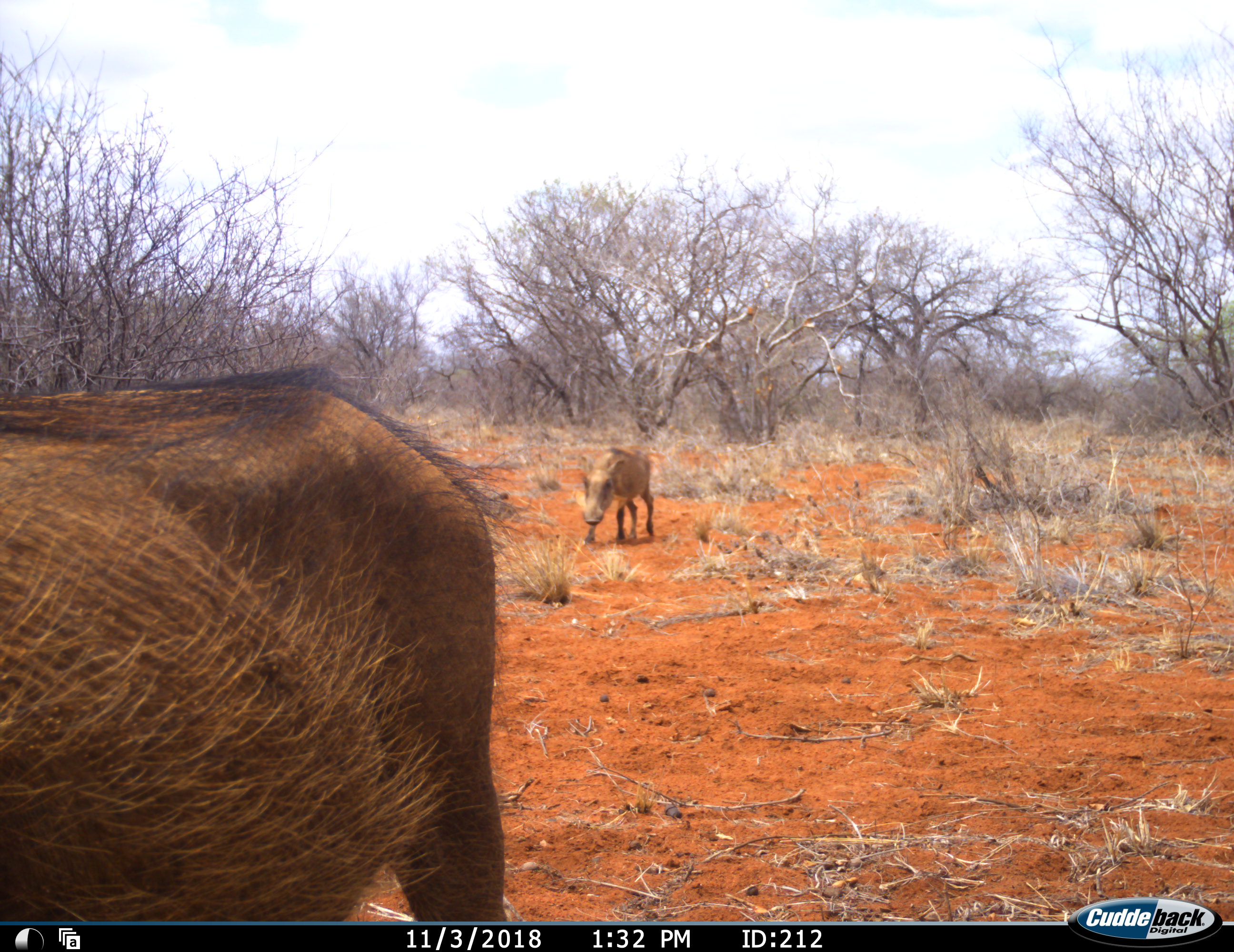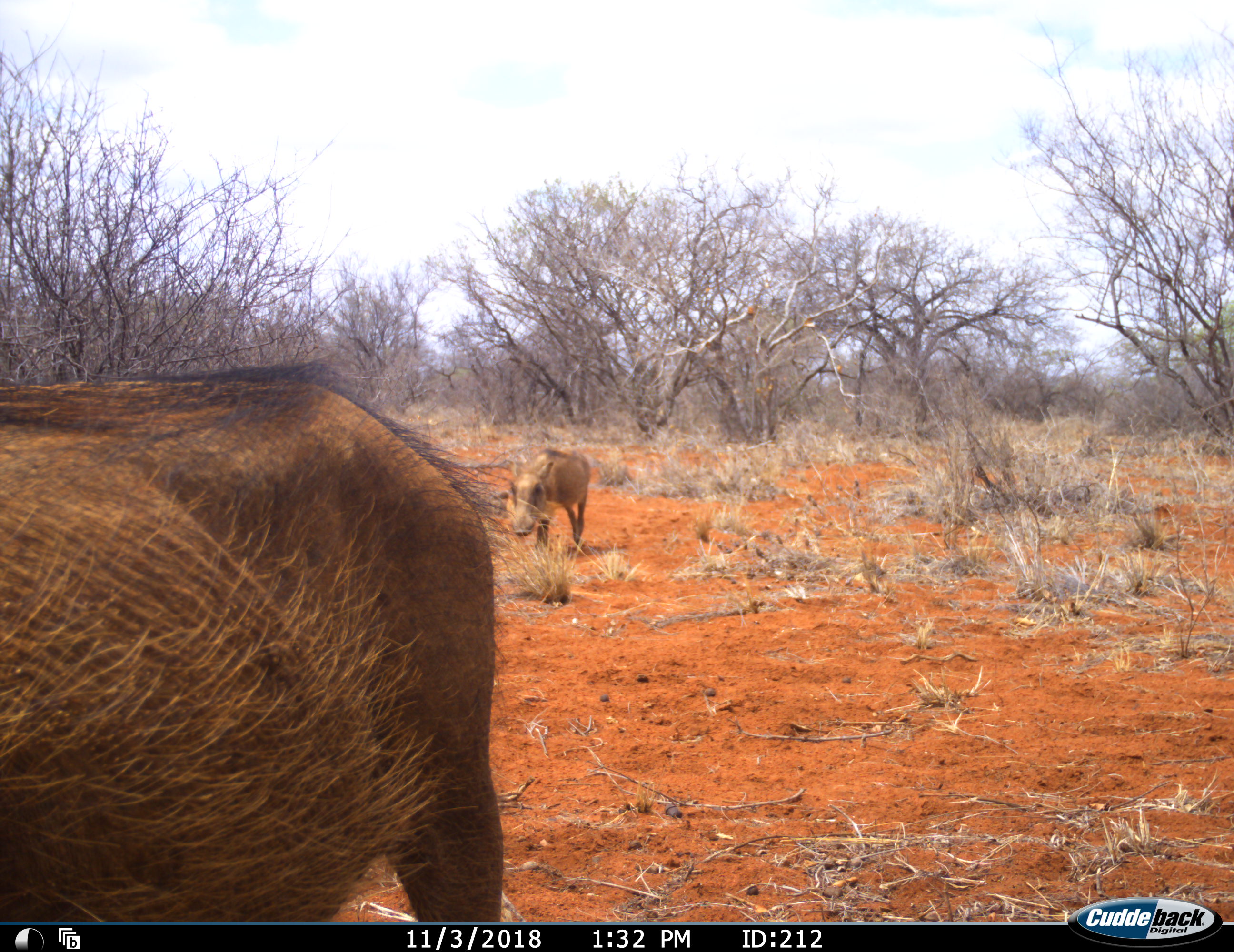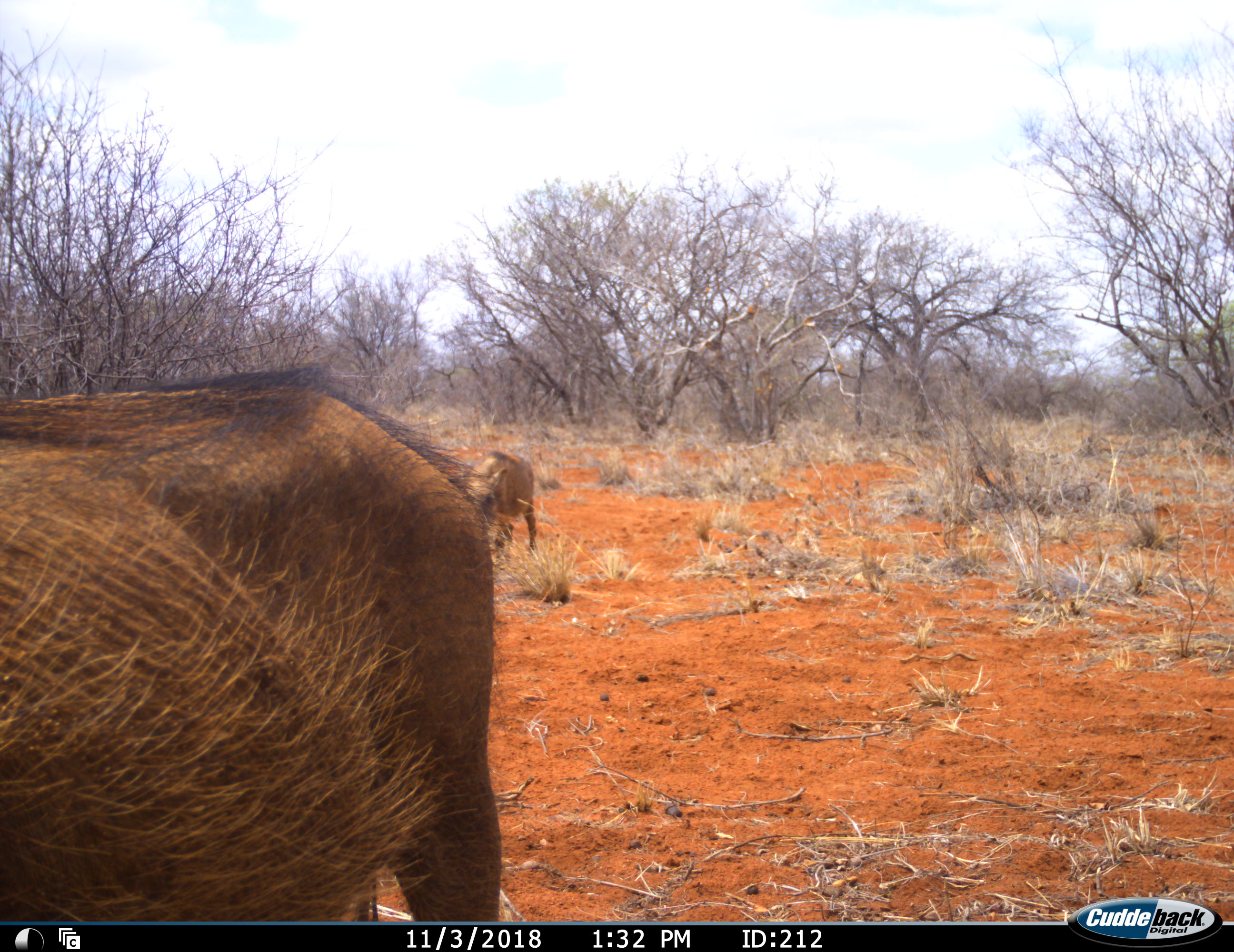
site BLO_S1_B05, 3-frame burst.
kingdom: Animalia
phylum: Chordata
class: Mammalia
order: Artiodactyla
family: Suidae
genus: Phacochoerus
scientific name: Phacochoerus africanus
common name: warthog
Warthog (Phacochoerus africanus), count 2. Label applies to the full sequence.